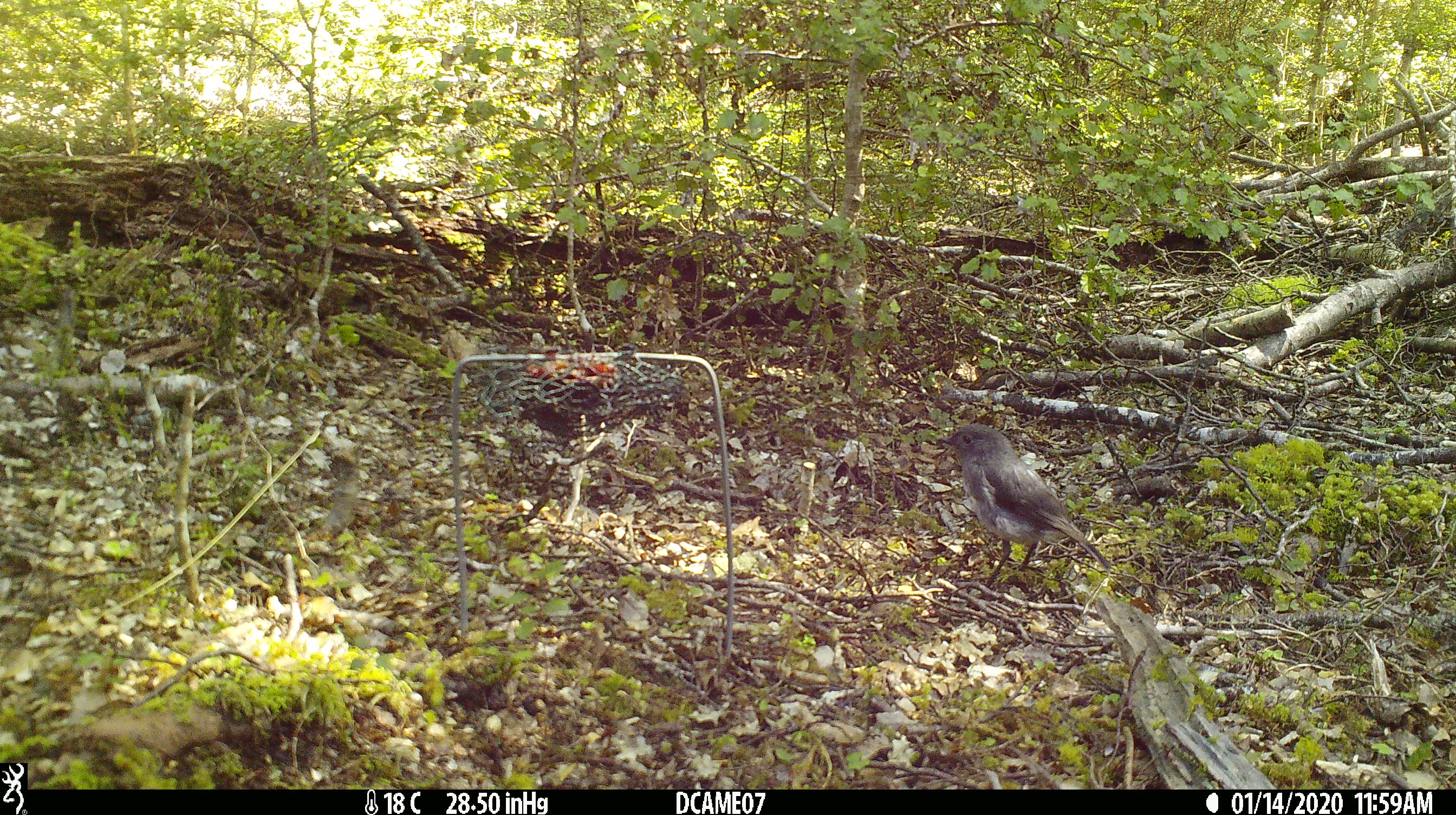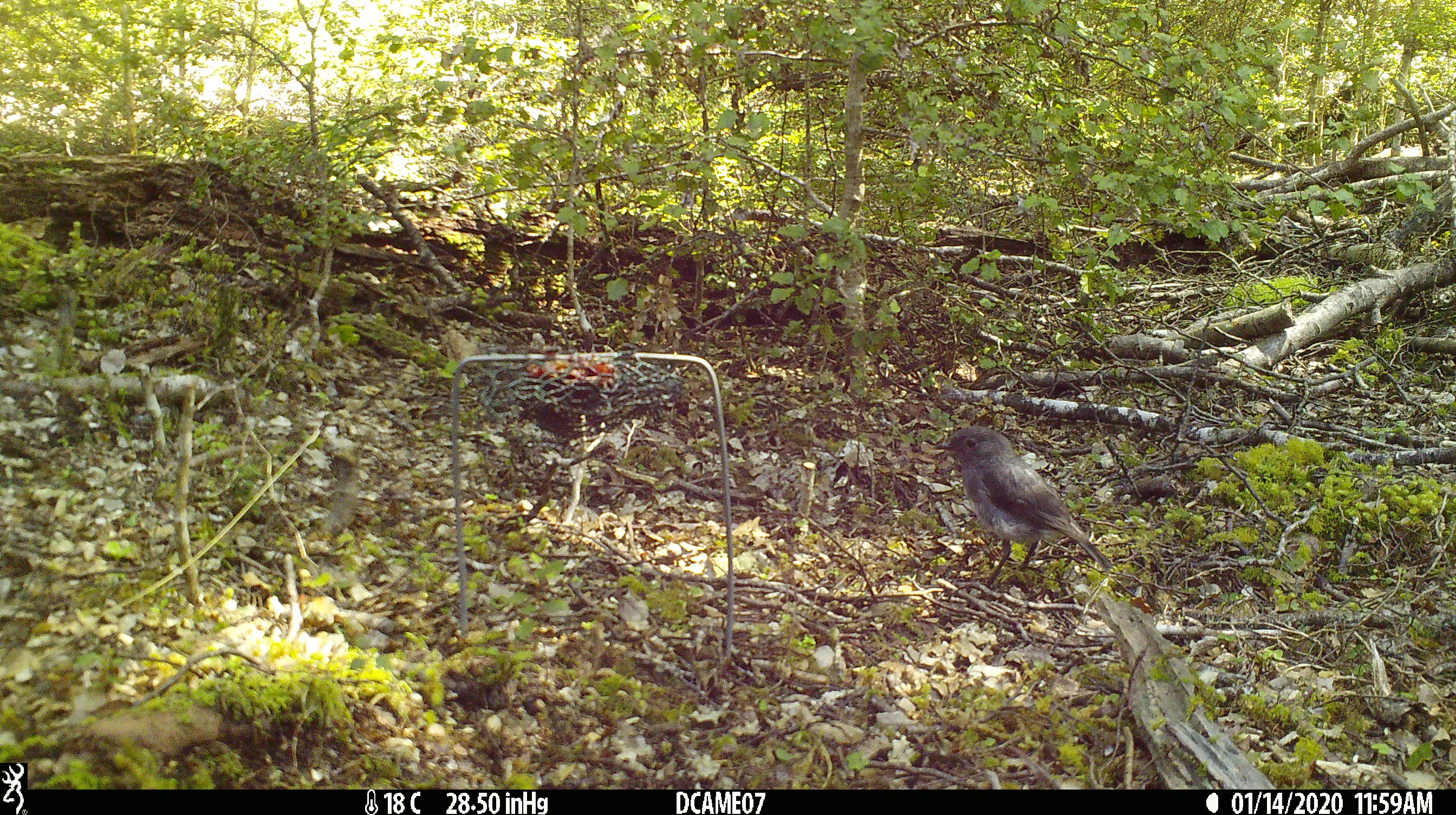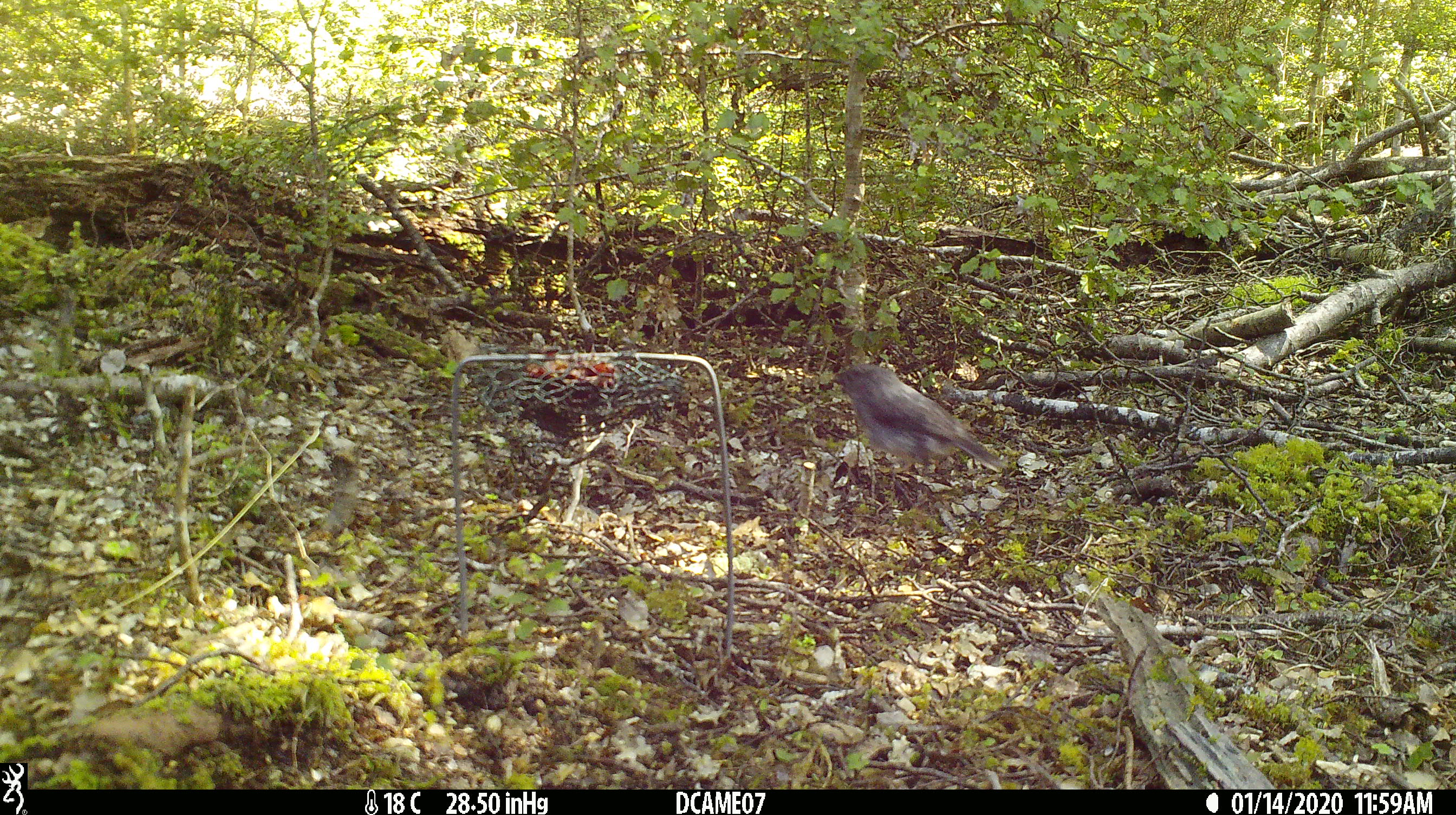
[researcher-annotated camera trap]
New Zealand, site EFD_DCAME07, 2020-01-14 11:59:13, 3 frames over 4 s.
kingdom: Animalia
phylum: Chordata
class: Aves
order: Passeriformes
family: Petroicidae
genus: Petroica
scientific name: Petroica australis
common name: new zealand robin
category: robin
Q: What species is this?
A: Robin (new zealand robin) (Petroica australis).